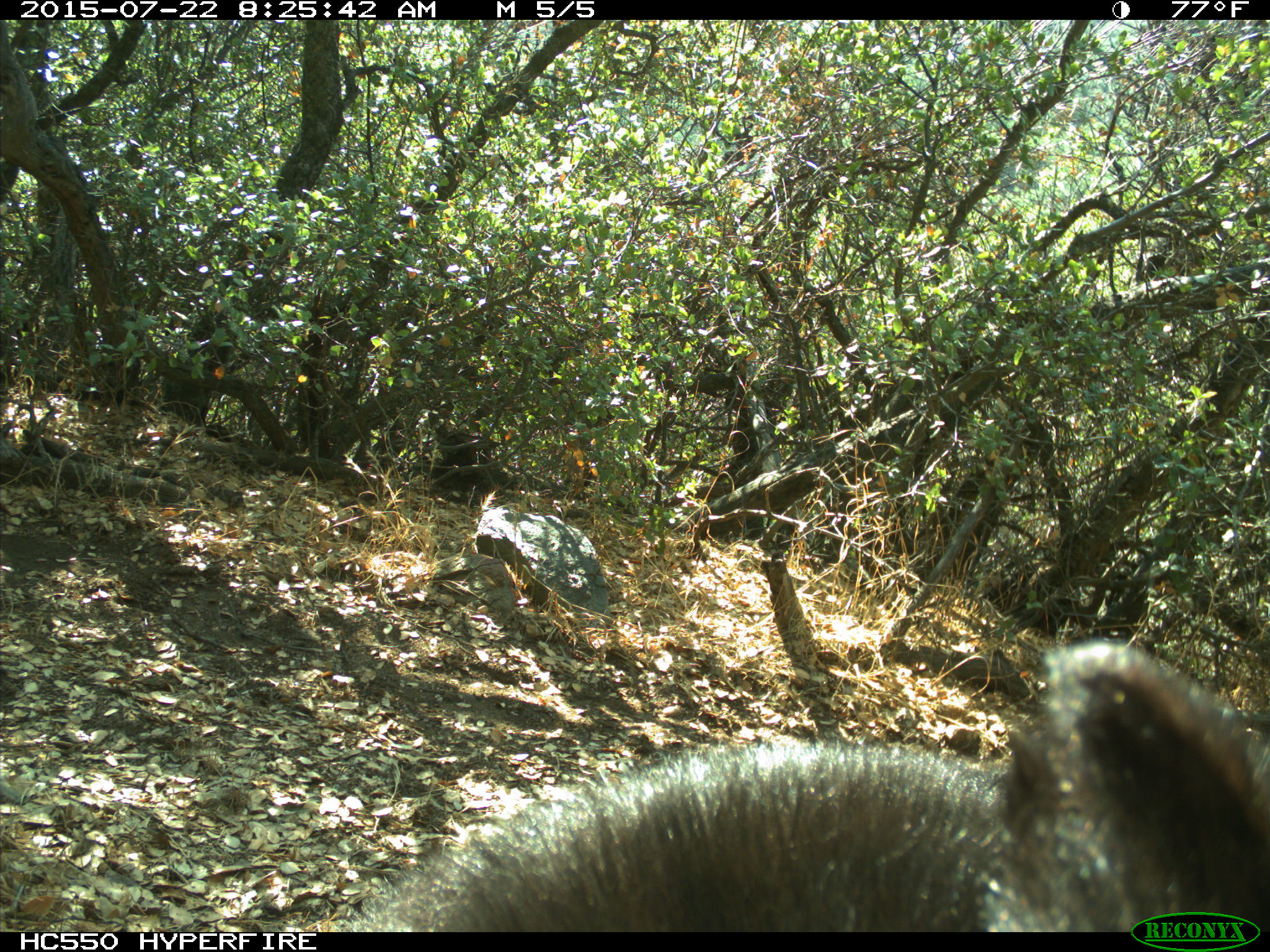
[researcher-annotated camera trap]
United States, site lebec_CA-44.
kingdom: Animalia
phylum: Chordata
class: Mammalia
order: Carnivora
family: Ursidae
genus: Ursus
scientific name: Ursus americanus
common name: american black bear